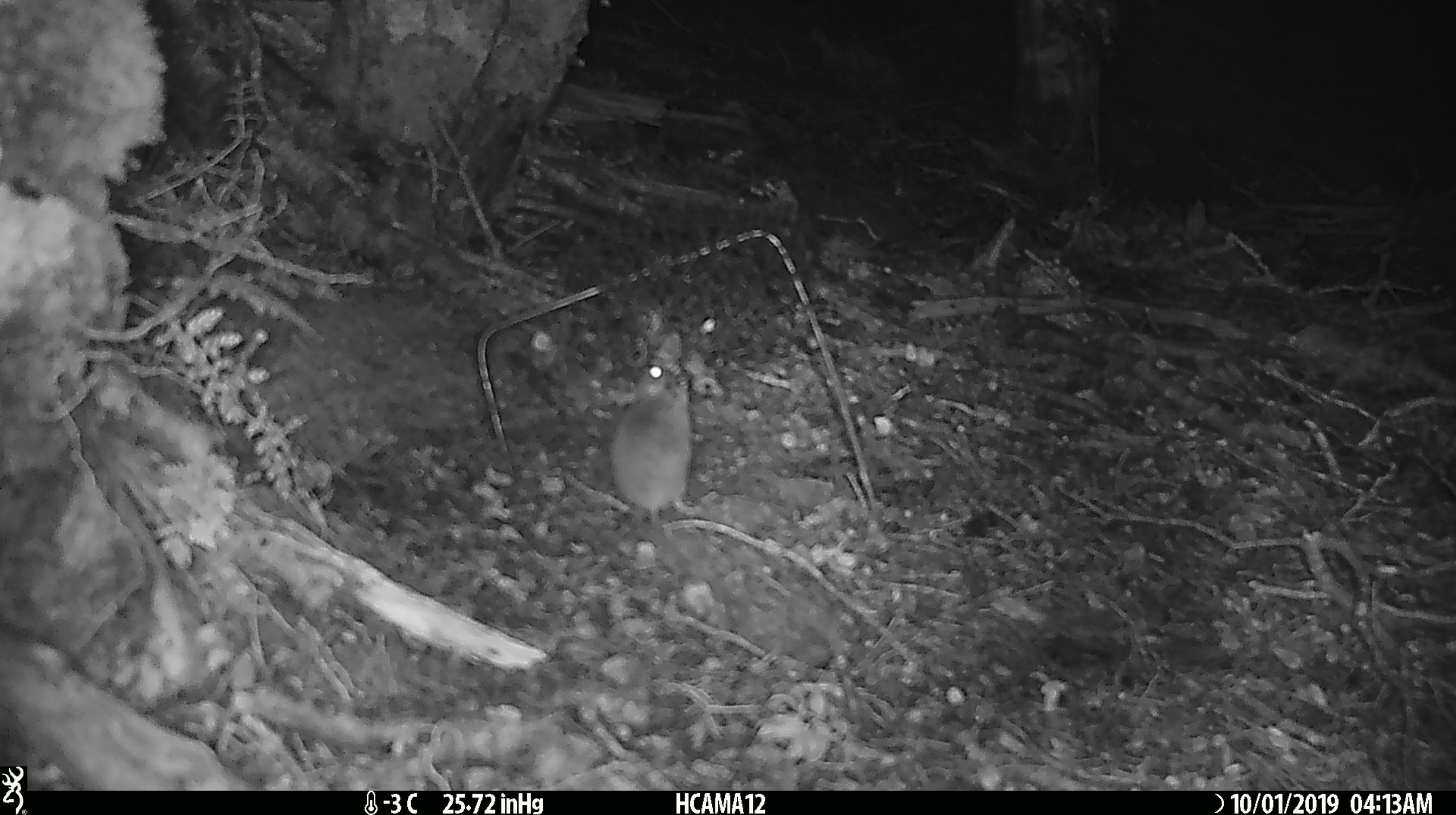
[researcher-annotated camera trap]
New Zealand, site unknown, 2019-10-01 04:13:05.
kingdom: Animalia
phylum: Chordata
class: Mammalia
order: Rodentia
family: Muridae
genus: Mus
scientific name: Mus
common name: mouse